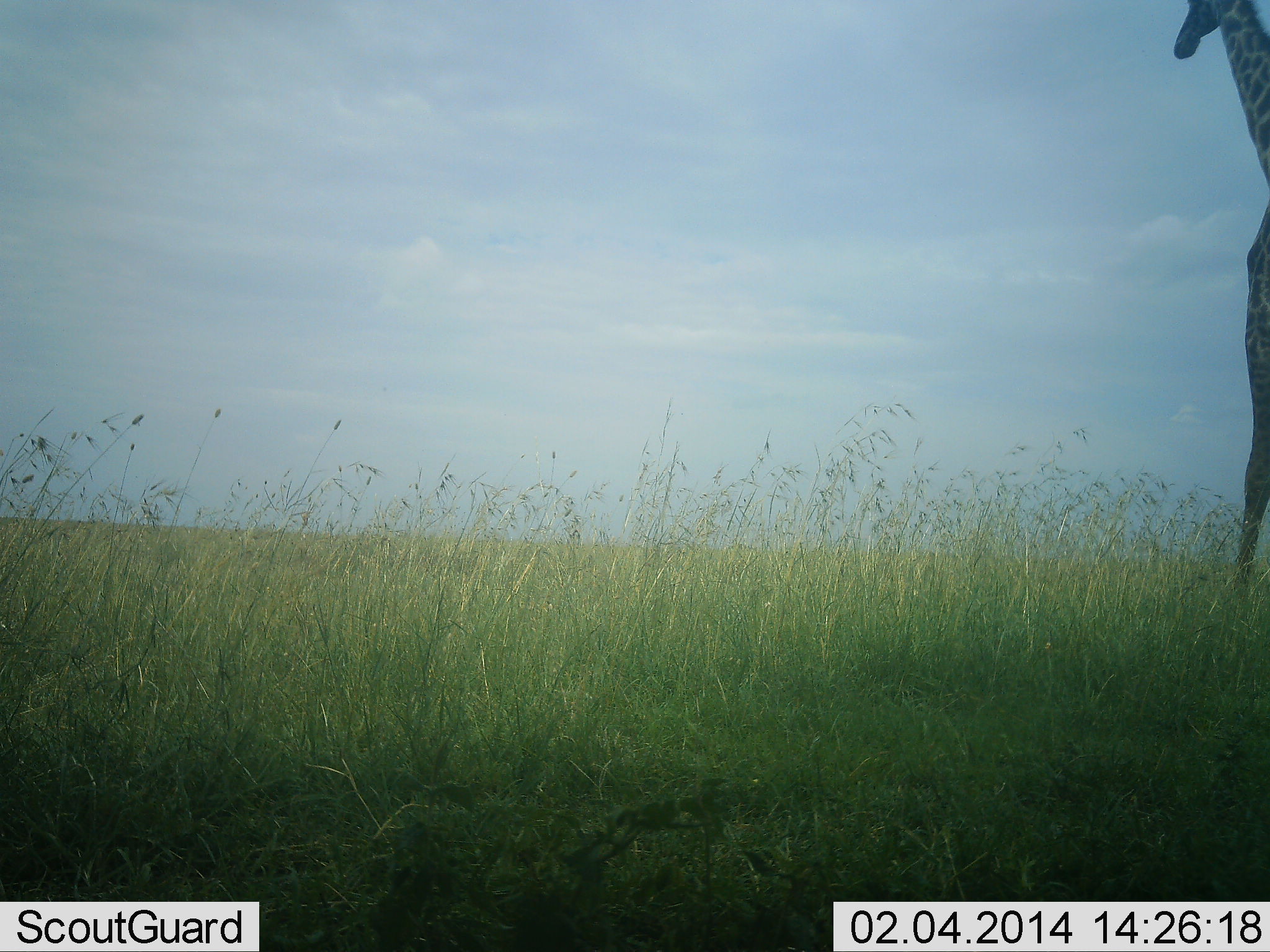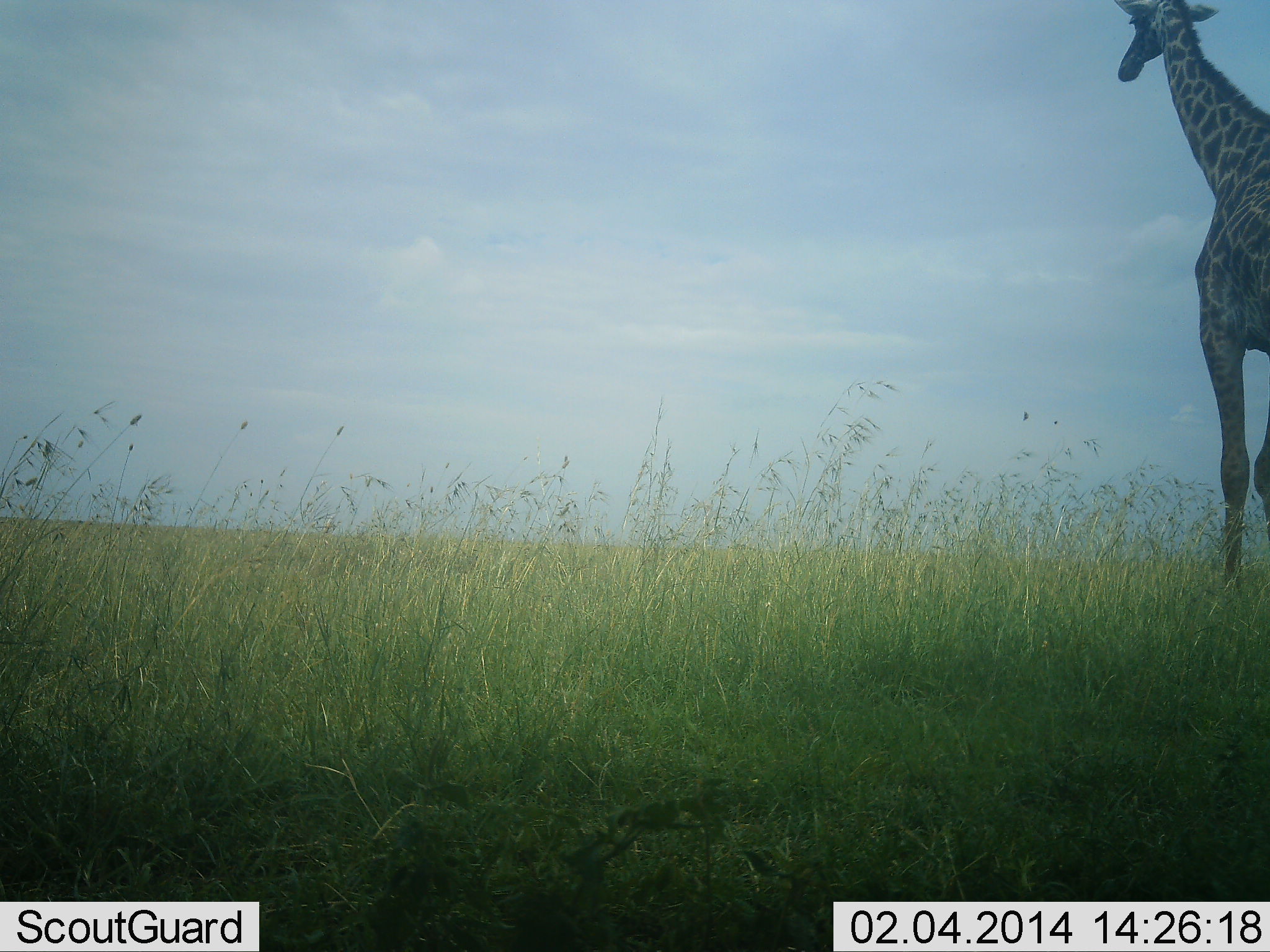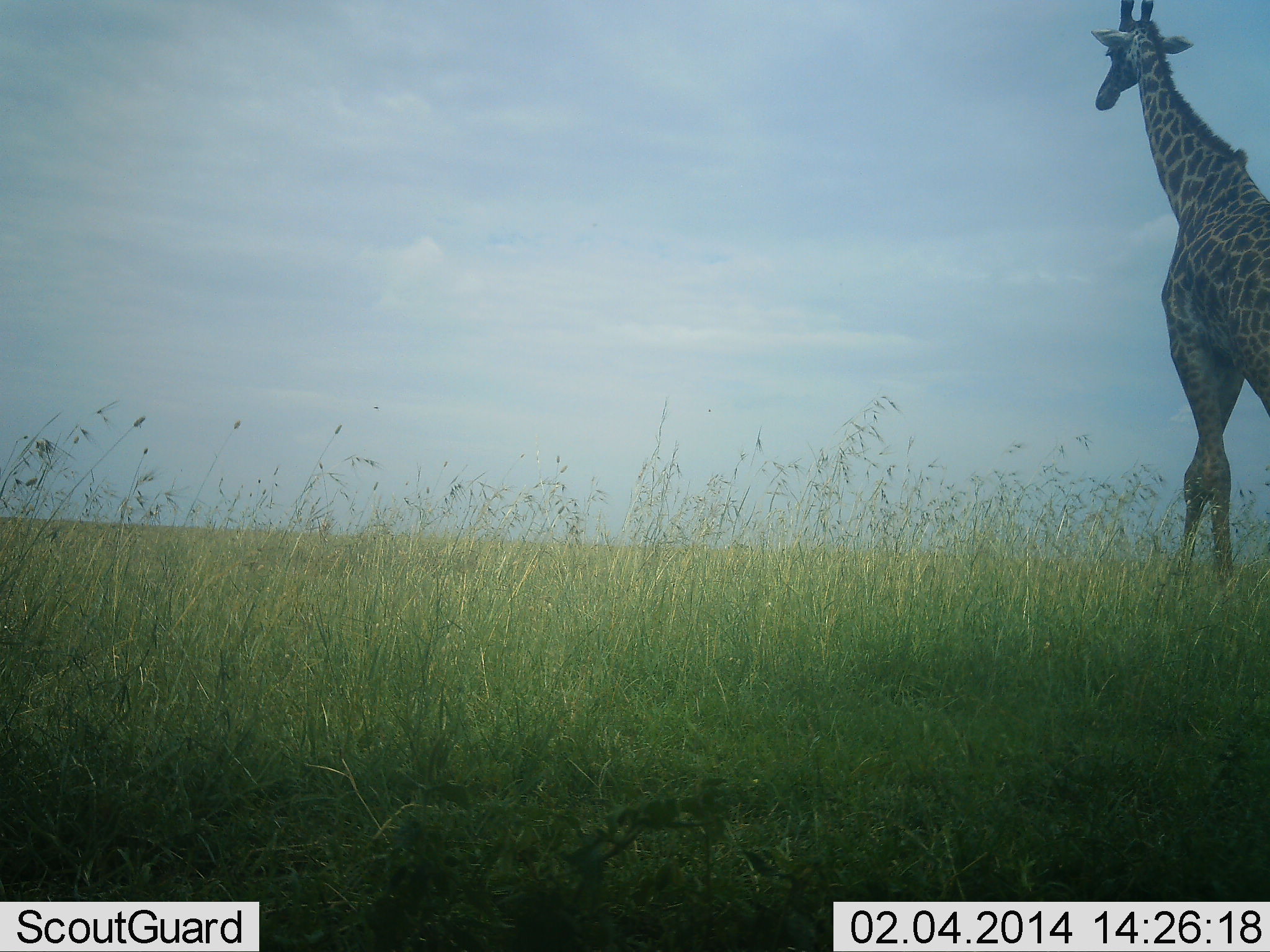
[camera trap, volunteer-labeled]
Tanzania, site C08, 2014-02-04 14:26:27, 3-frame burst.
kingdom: Animalia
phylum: Chordata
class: Mammalia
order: Artiodactyla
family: Giraffidae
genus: Giraffa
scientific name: Giraffa camelopardalis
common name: giraffe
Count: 1.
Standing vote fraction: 30%.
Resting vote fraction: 0%.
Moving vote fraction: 74%.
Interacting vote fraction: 0%.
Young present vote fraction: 0%.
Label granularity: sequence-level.